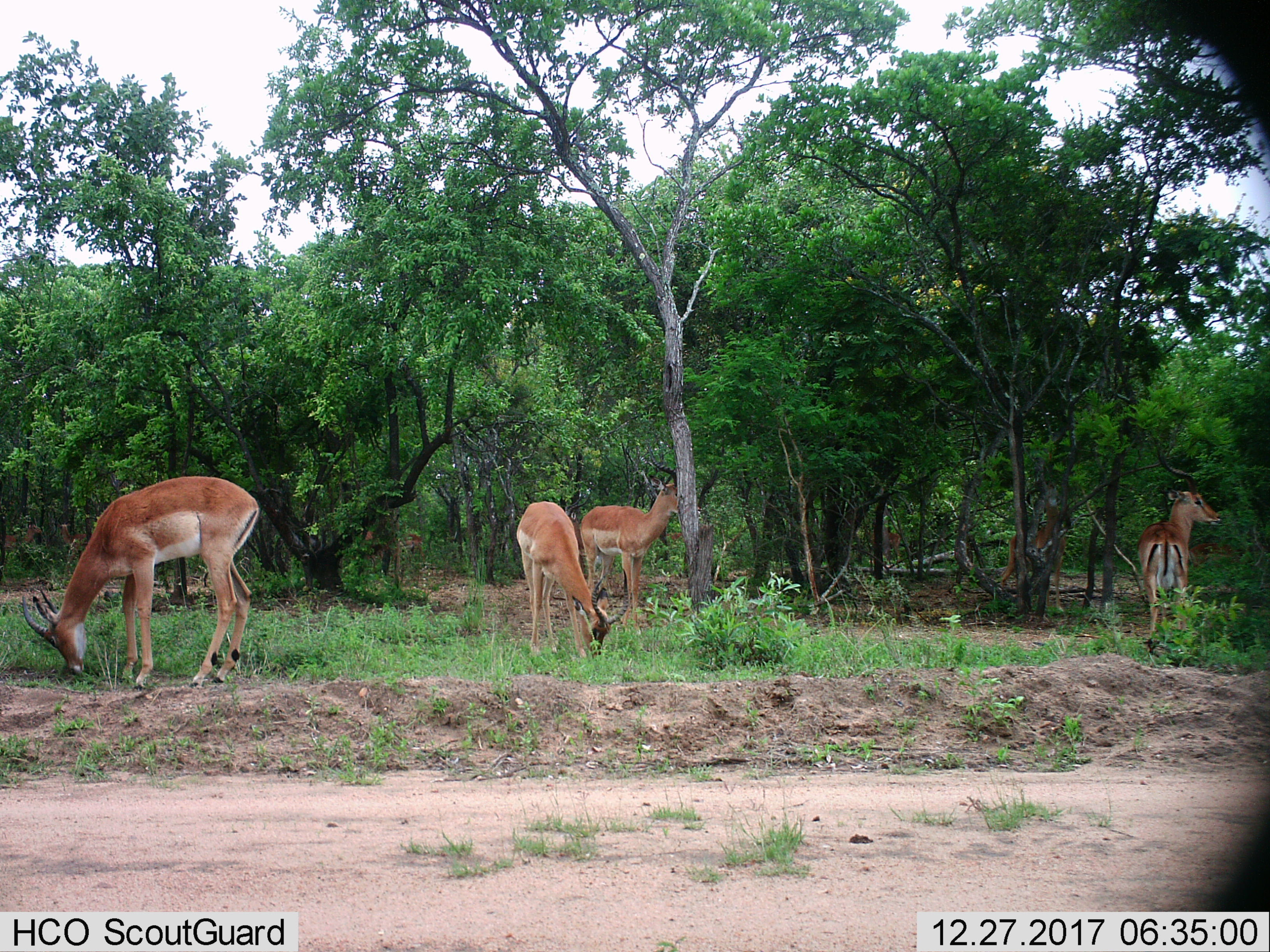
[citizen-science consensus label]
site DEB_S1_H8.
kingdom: Animalia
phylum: Chordata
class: Mammalia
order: Artiodactyla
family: Bovidae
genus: Aepyceros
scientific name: Aepyceros melampus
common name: impala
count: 4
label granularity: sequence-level